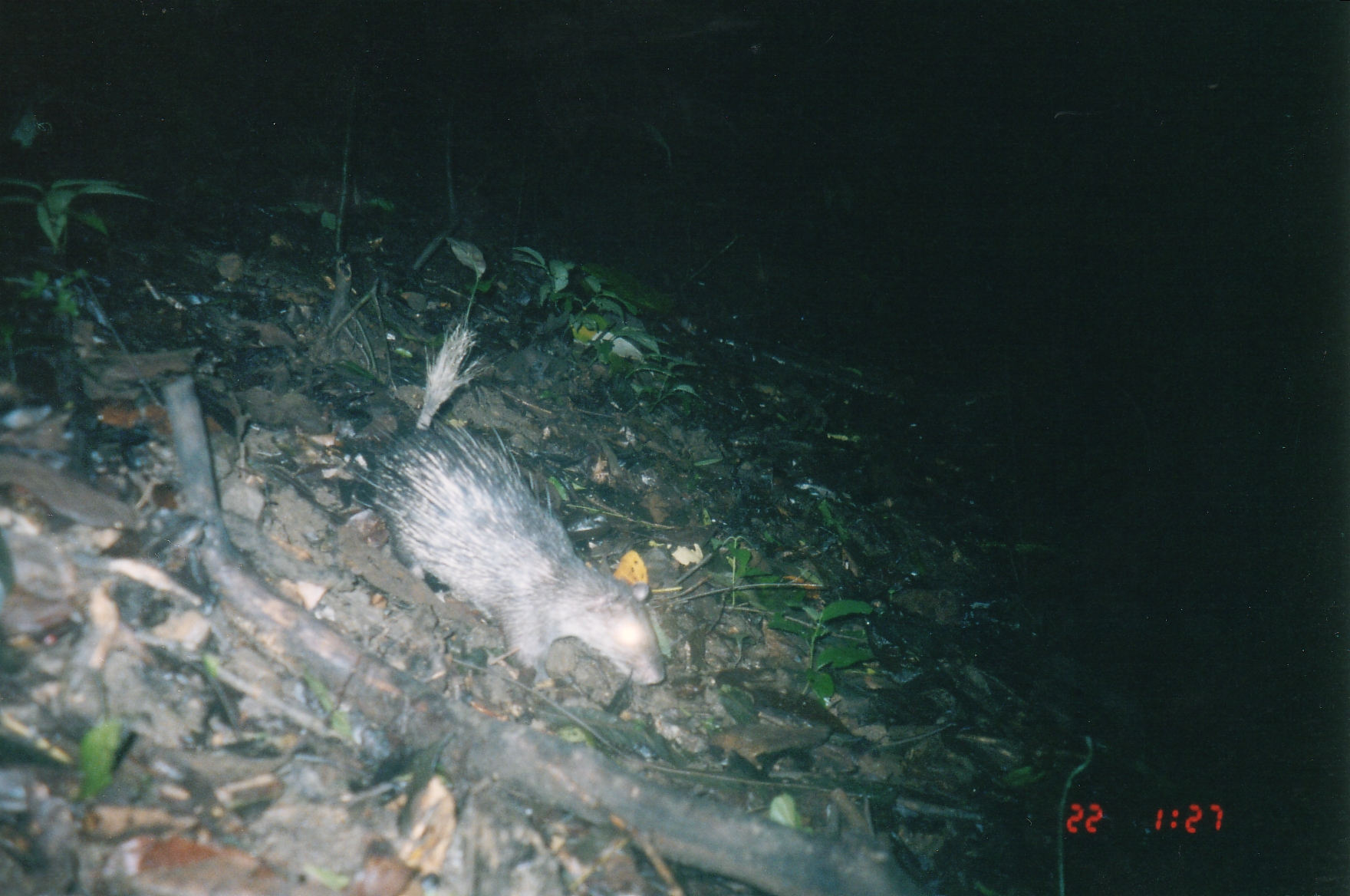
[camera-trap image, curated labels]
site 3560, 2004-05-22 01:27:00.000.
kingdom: Animalia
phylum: Chordata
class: Mammalia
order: Rodentia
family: Hystricidae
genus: Atherurus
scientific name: Atherurus macrourus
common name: asian brush-tailed porcupine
Atherurus macrourus (asian brush-tailed porcupine), count 1.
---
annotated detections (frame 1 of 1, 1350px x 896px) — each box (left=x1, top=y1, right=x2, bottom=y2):
atherurus macrourus: (left=353, top=305, right=668, bottom=686)